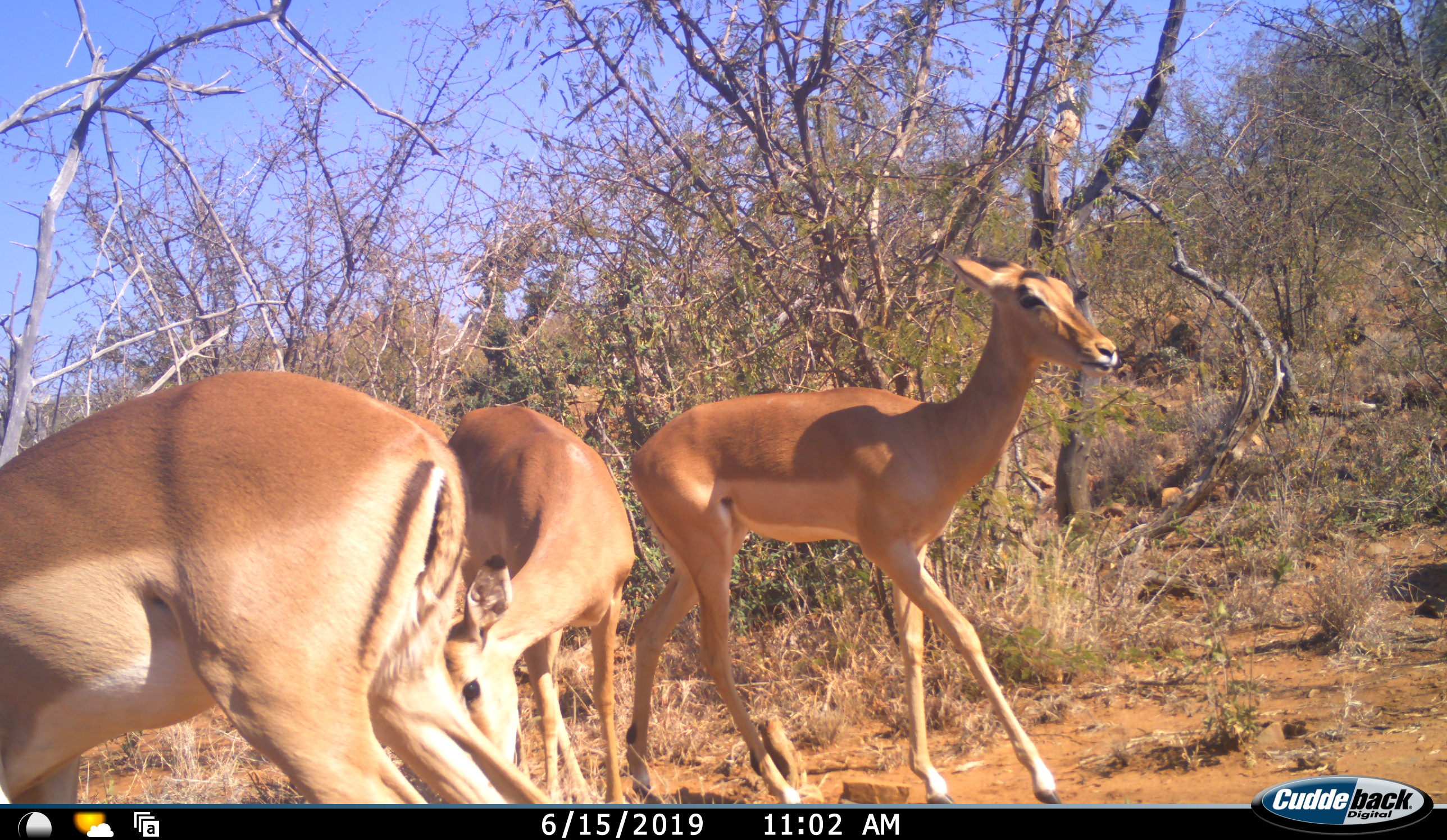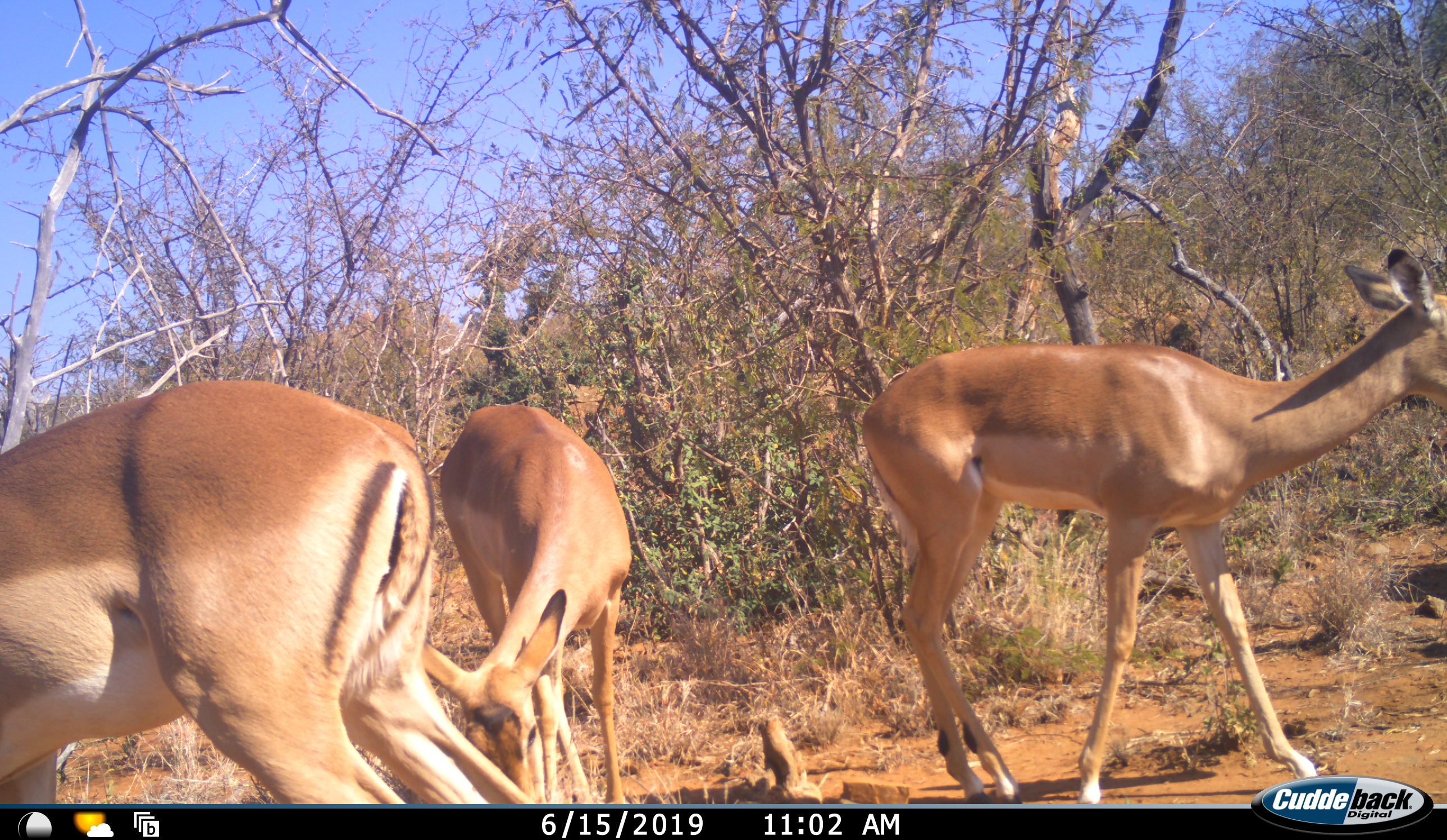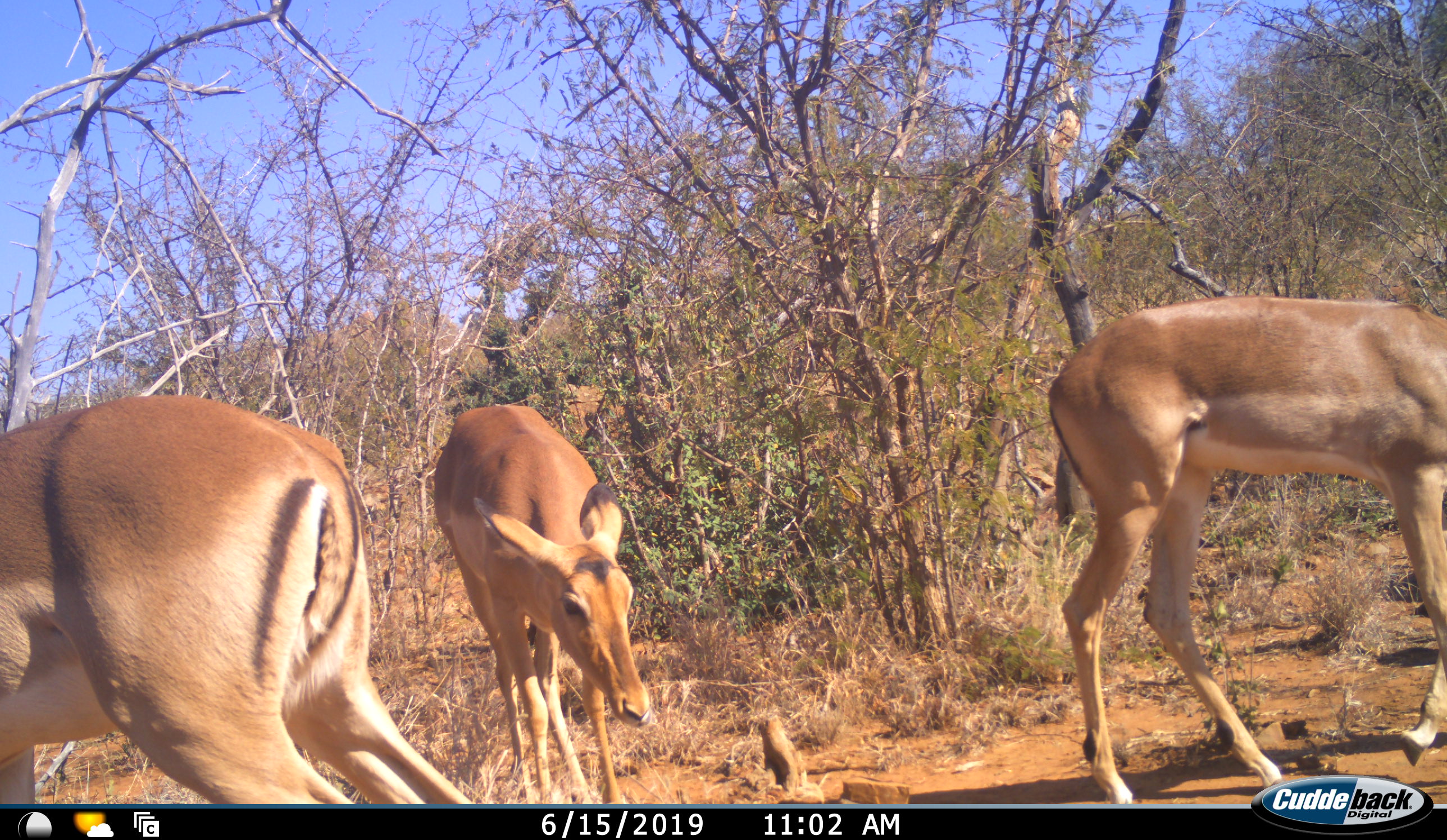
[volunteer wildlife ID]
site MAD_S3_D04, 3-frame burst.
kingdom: Animalia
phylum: Chordata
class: Mammalia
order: Artiodactyla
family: Bovidae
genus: Aepyceros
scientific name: Aepyceros melampus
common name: impala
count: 3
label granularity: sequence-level